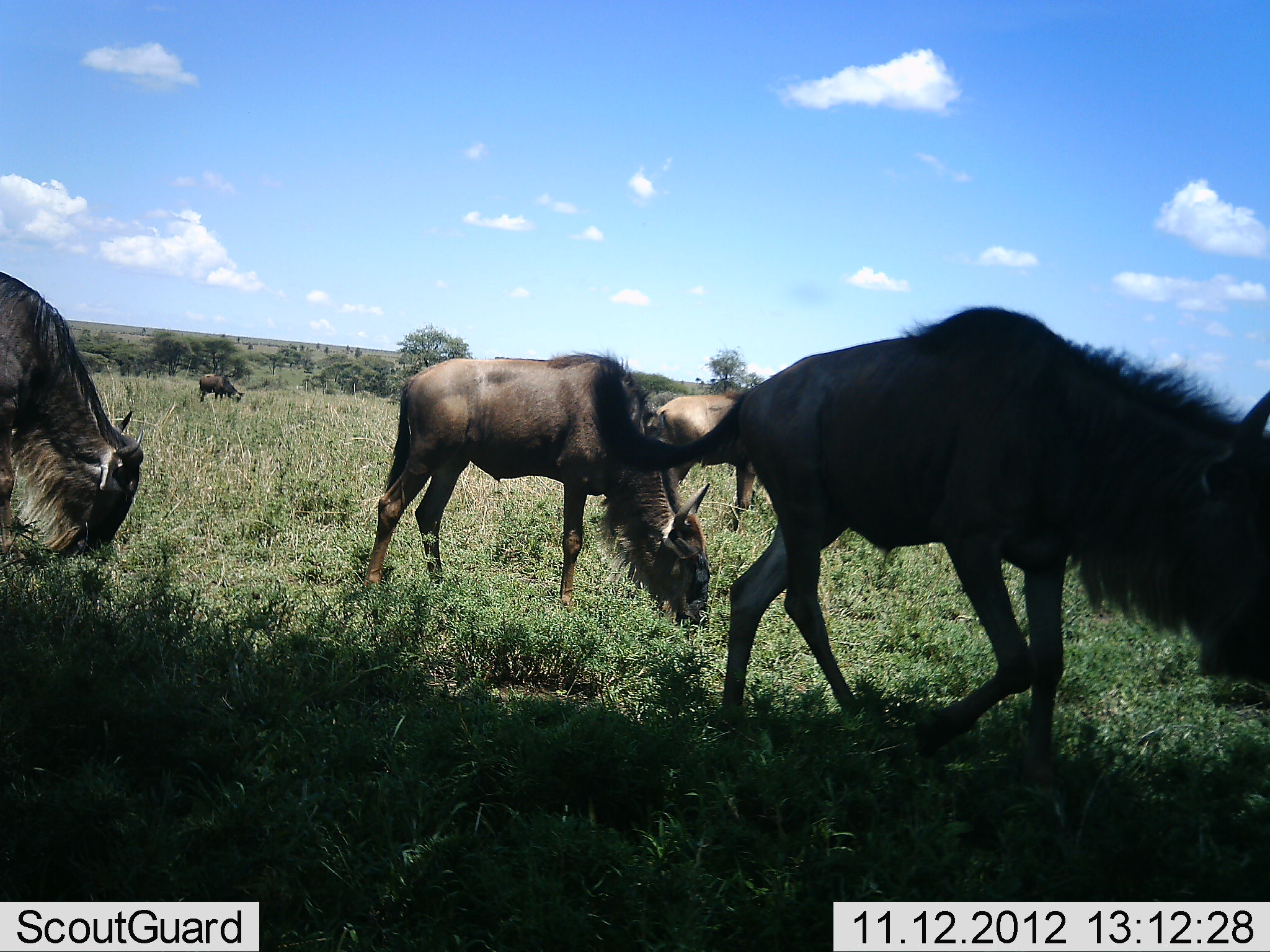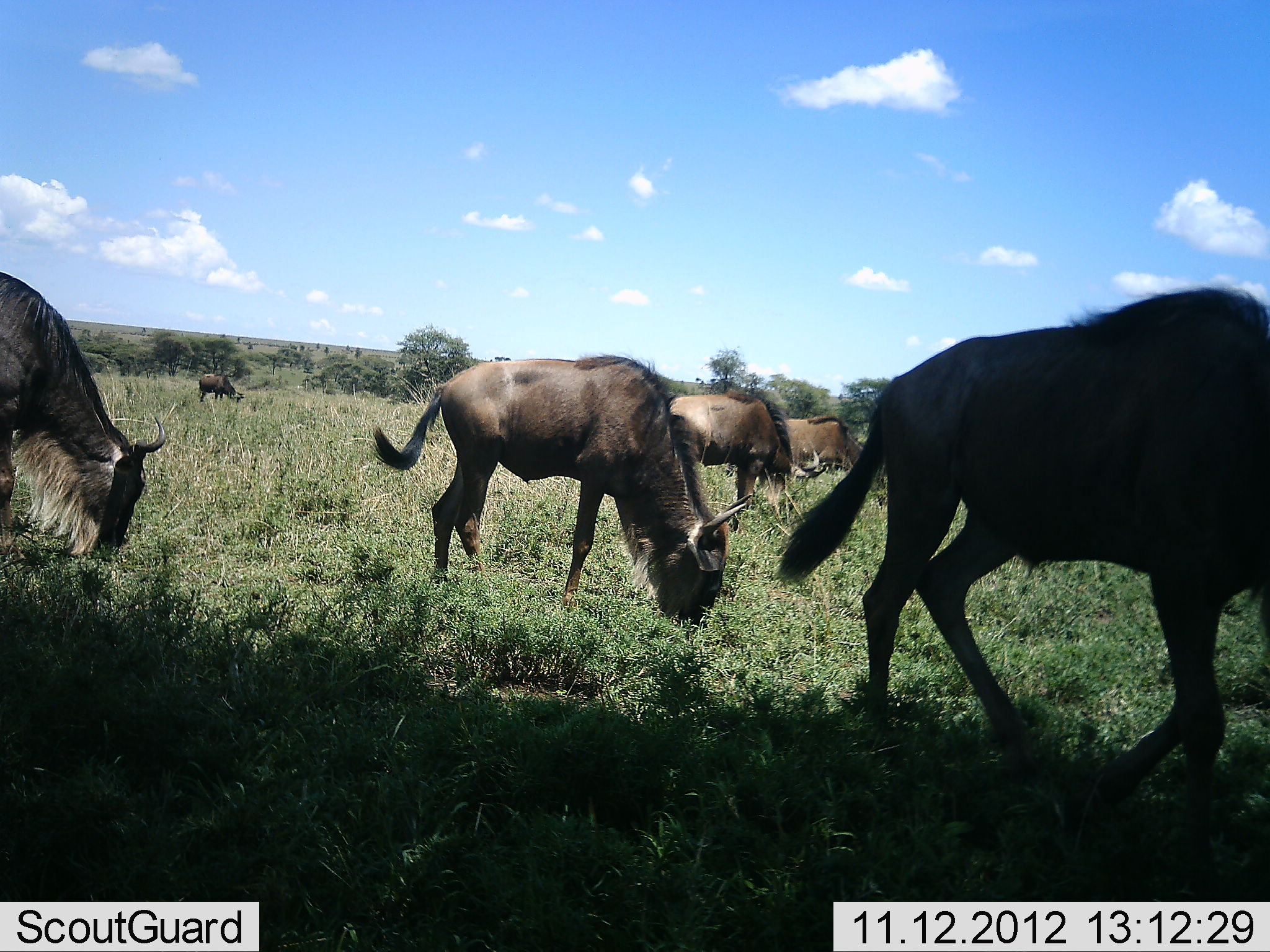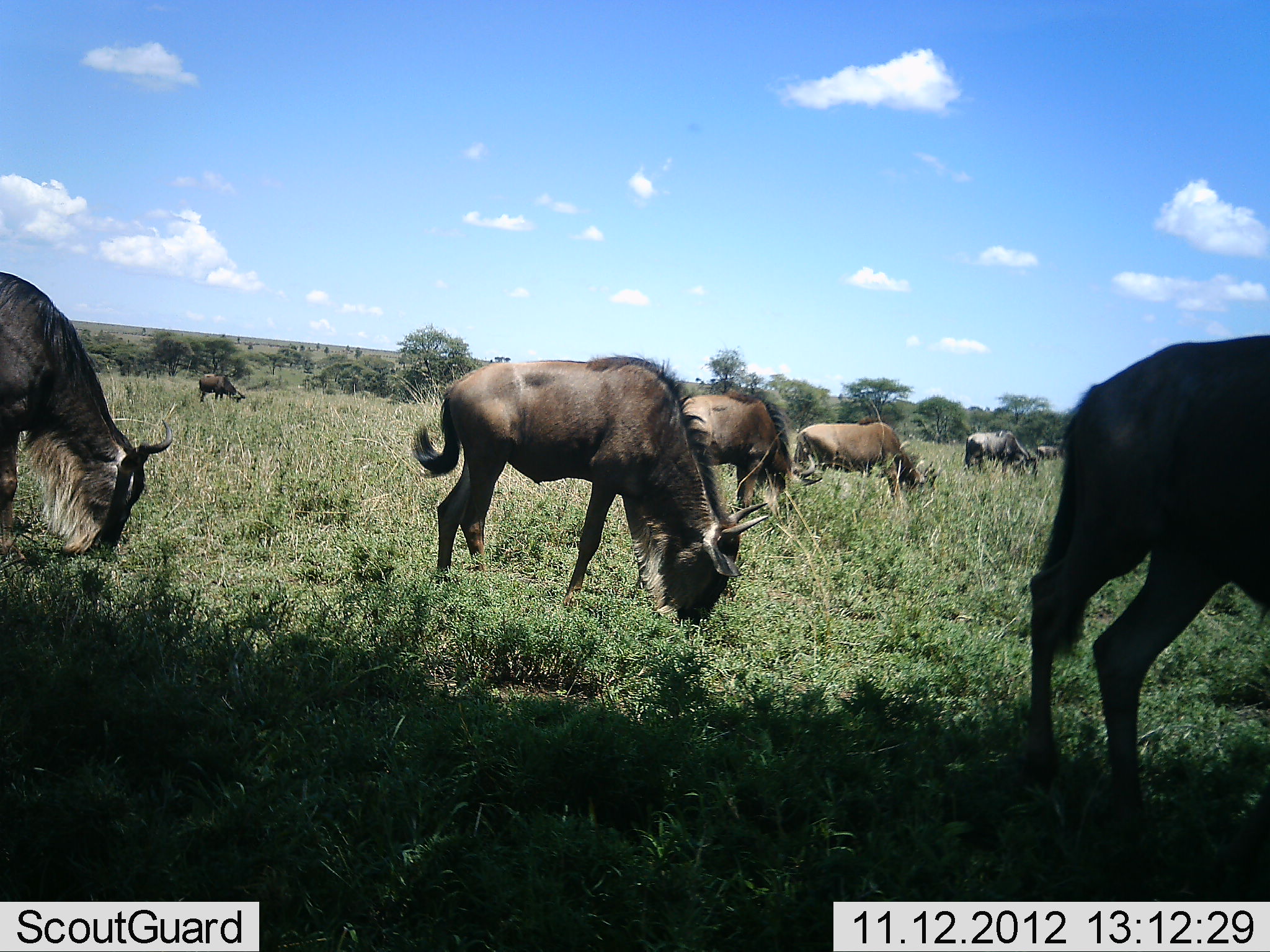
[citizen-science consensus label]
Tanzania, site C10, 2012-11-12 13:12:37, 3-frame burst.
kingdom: Animalia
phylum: Chordata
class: Mammalia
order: Artiodactyla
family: Bovidae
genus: Connochaetes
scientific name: Connochaetes taurinus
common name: blue wildebeest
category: wildebeest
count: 7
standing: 20%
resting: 0%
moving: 40%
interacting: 0%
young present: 0%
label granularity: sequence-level